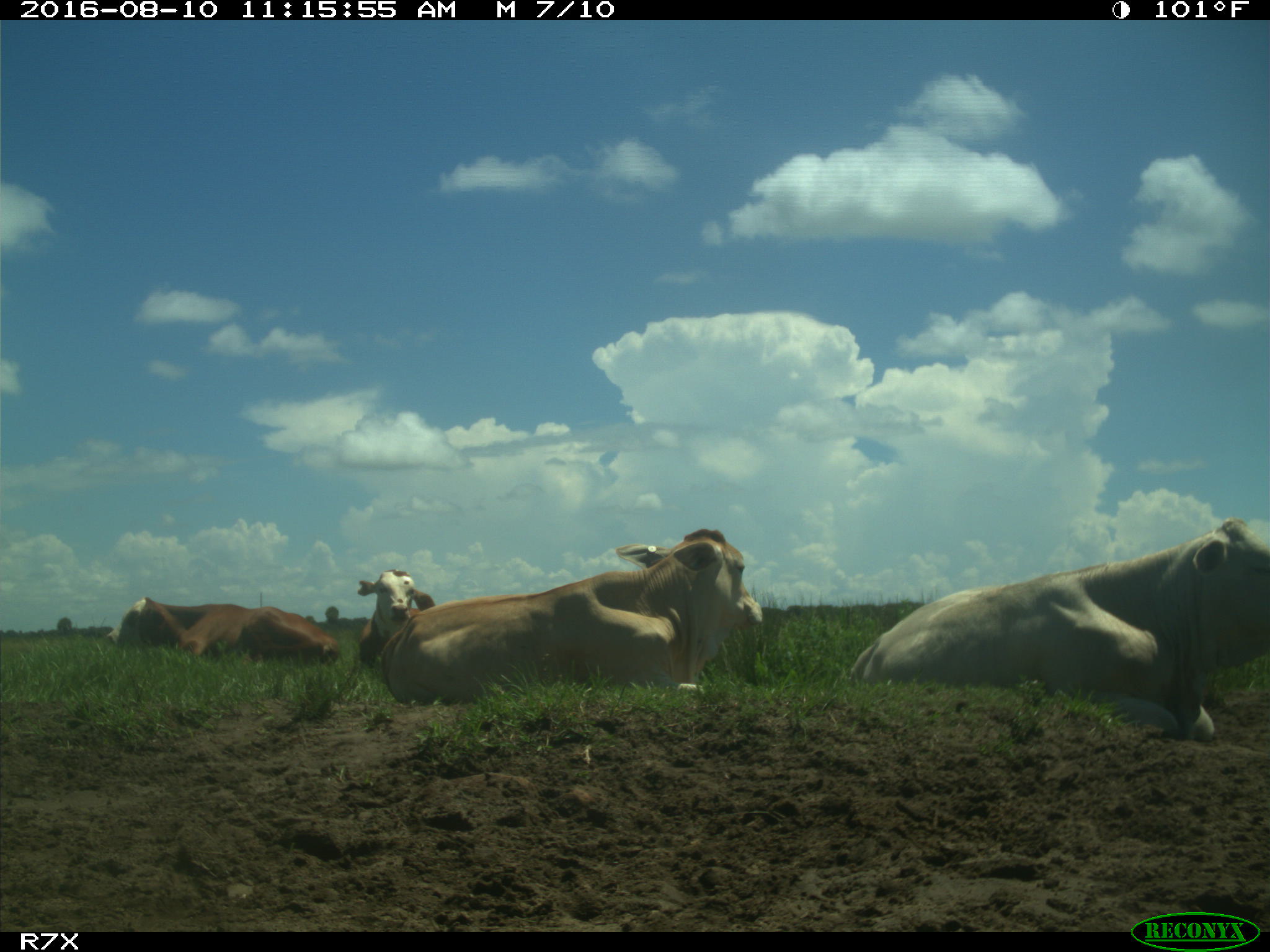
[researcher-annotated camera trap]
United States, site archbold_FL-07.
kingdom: Animalia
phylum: Chordata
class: Mammalia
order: Artiodactyla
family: Bovidae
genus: Bos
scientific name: Bos taurus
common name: domestic cow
Bos taurus (domestic cow).